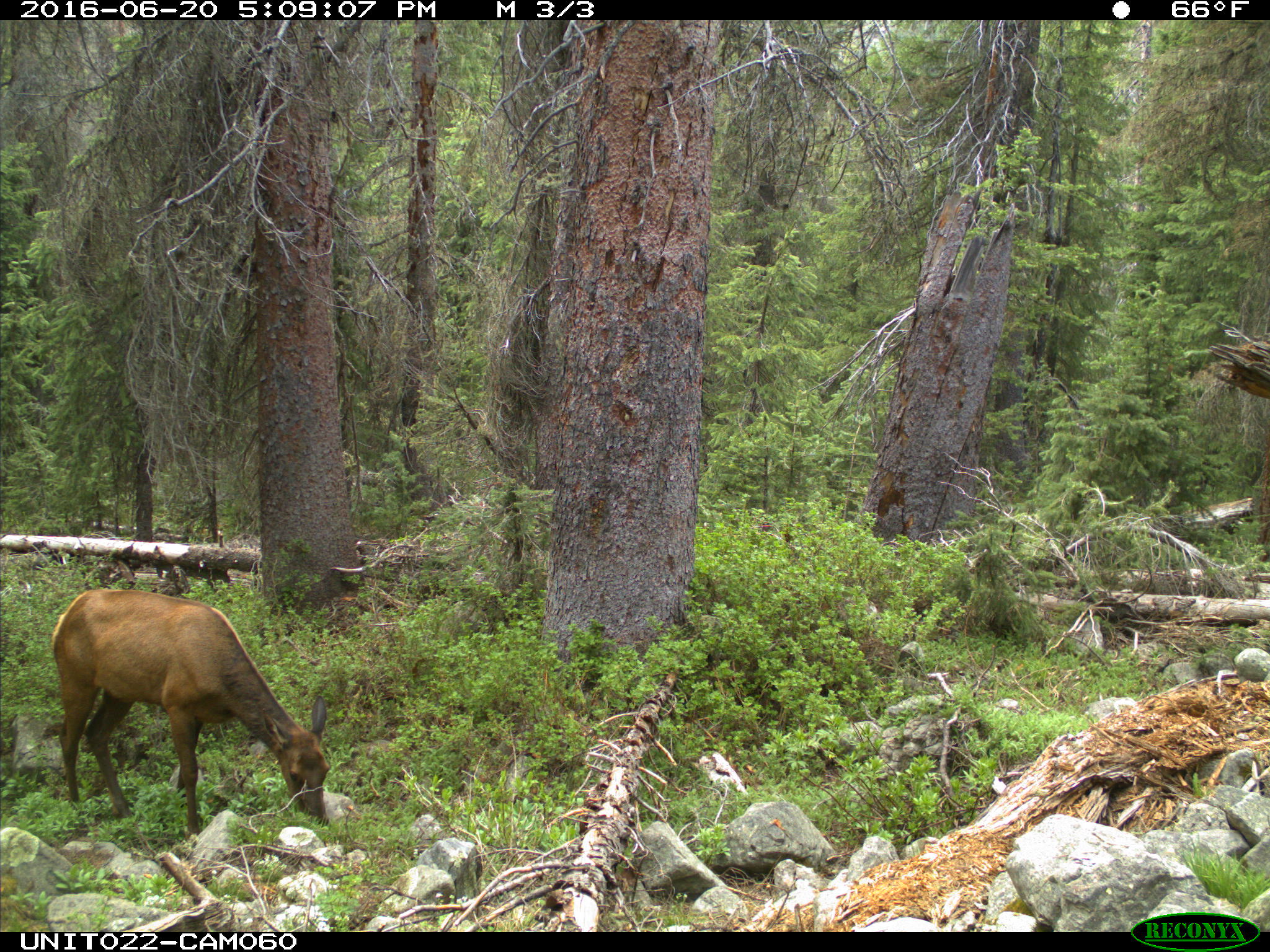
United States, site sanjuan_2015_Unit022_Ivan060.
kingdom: Animalia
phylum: Chordata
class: Mammalia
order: Artiodactyla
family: Cervidae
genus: Cervus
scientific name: Cervus elaphus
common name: red deer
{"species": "Cervus elaphus (red deer)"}